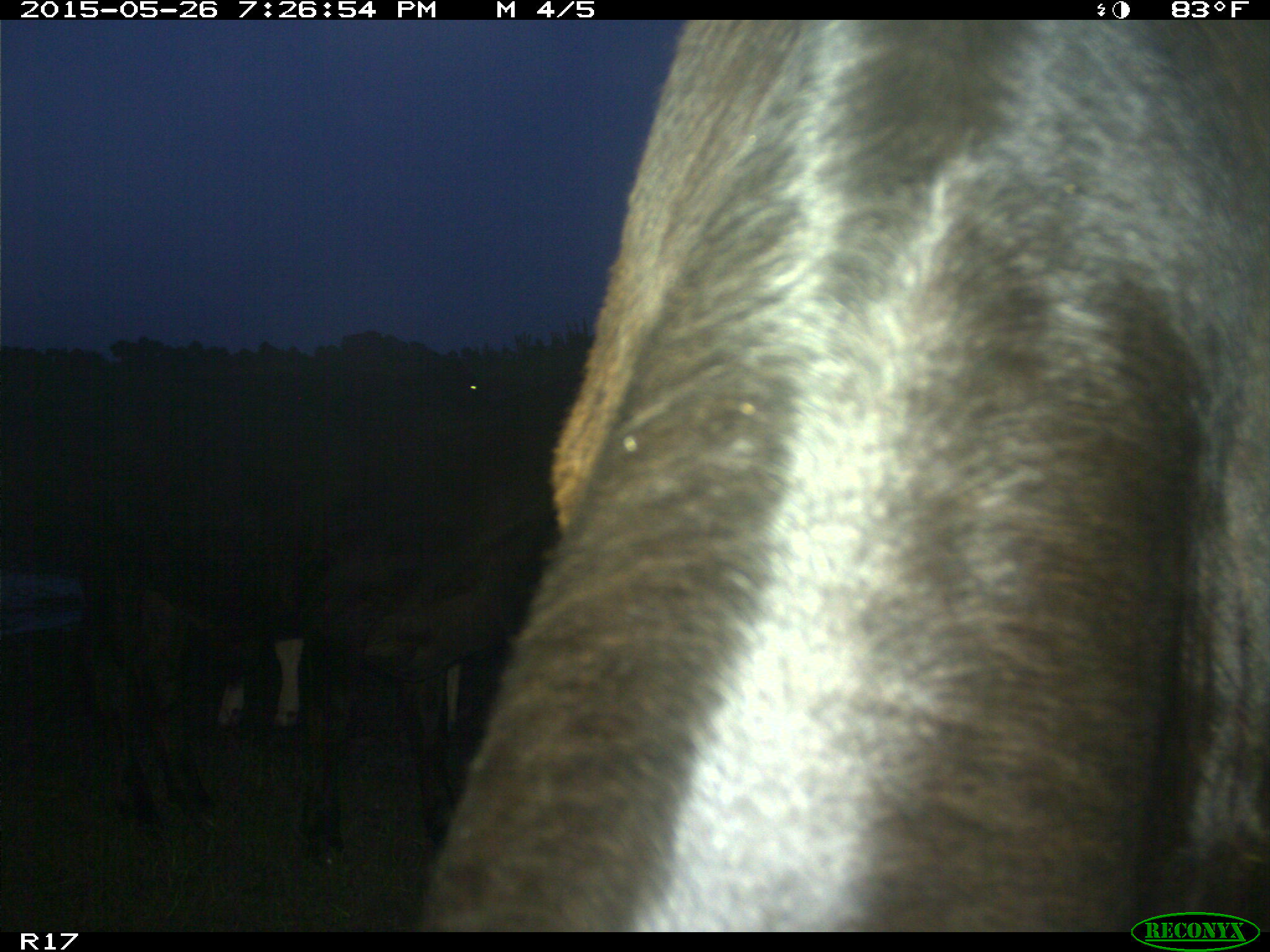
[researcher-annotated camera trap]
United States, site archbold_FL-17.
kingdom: Animalia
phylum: Chordata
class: Mammalia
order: Artiodactyla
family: Bovidae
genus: Bos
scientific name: Bos taurus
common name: domestic cow